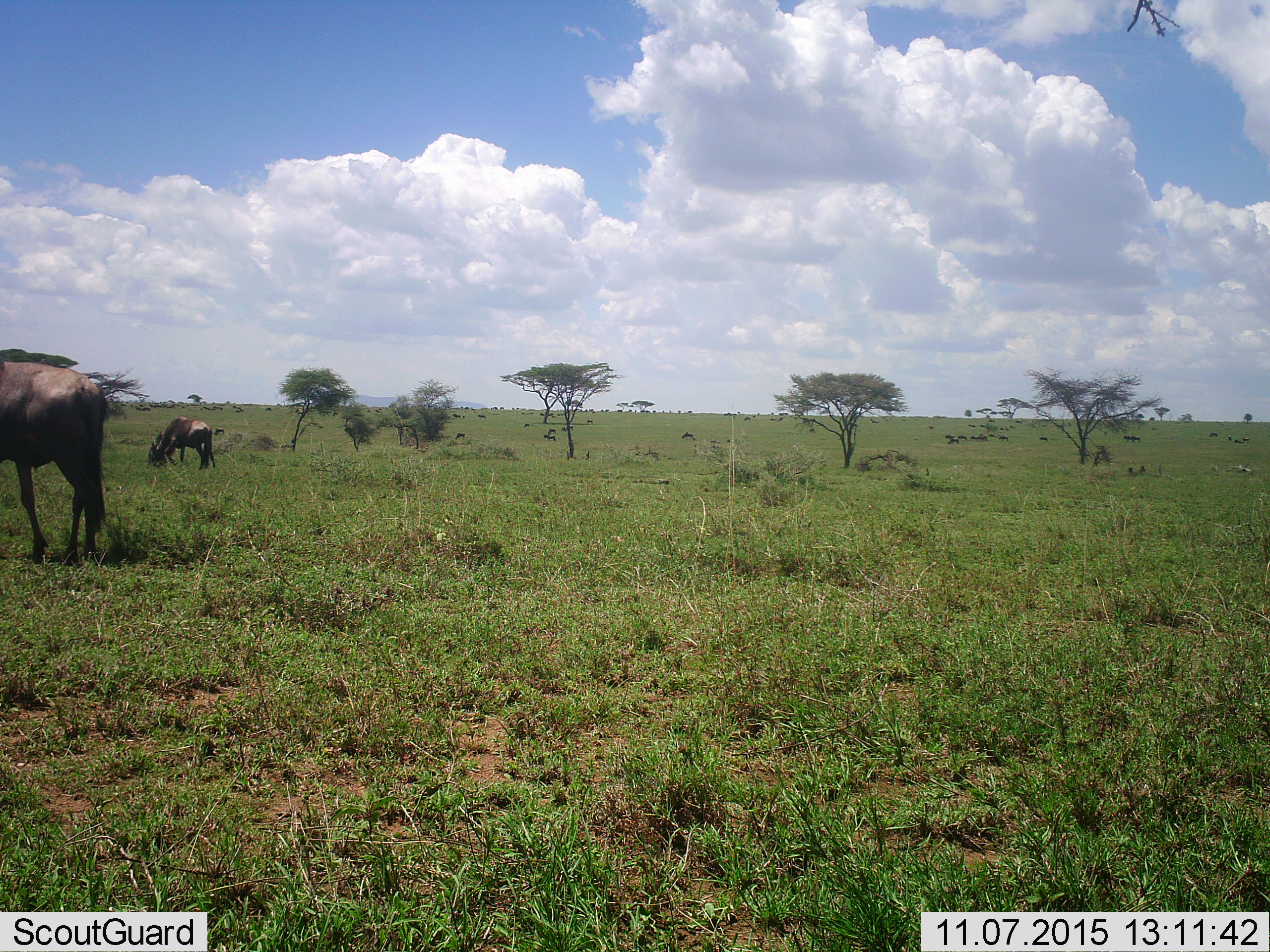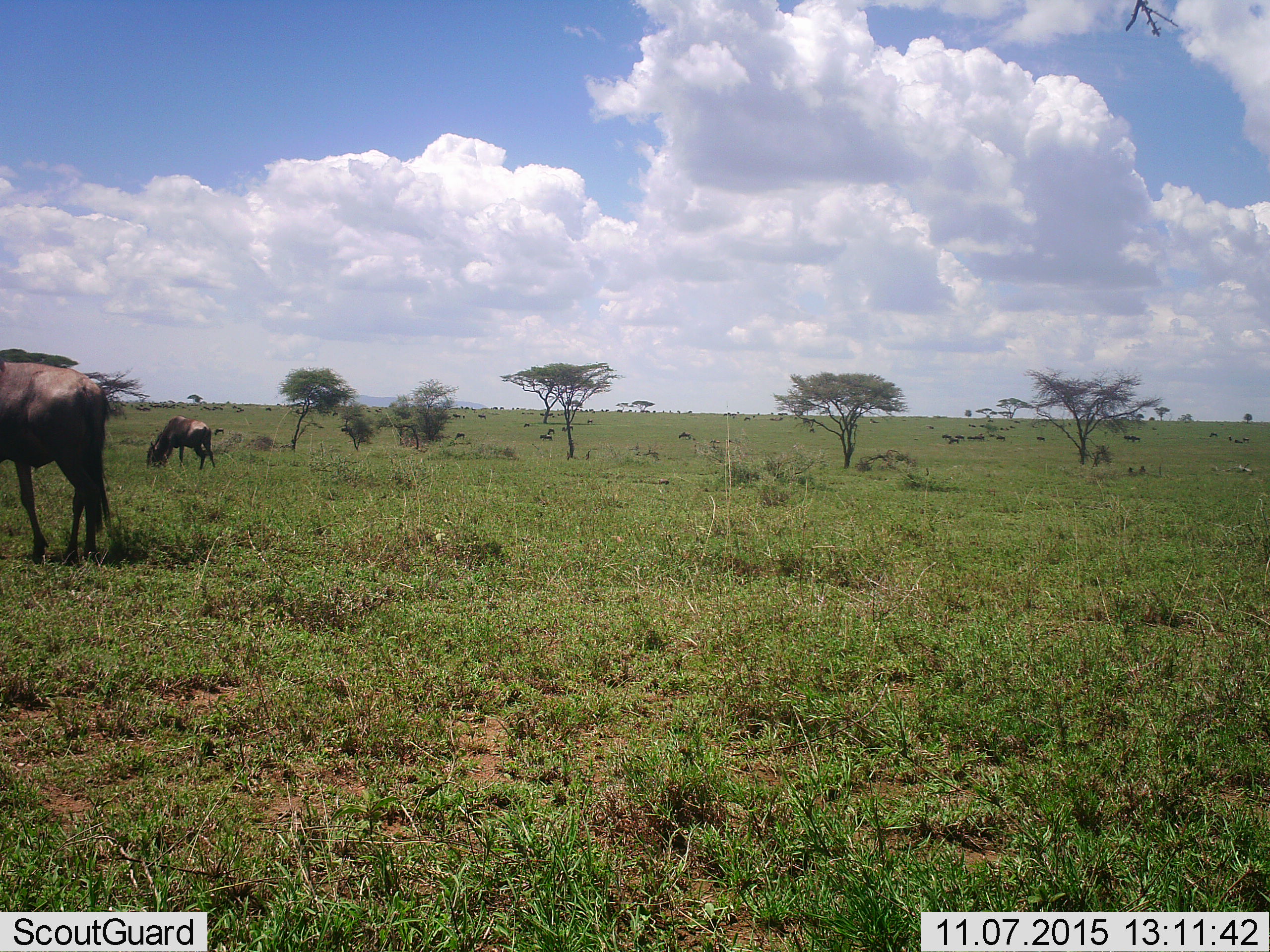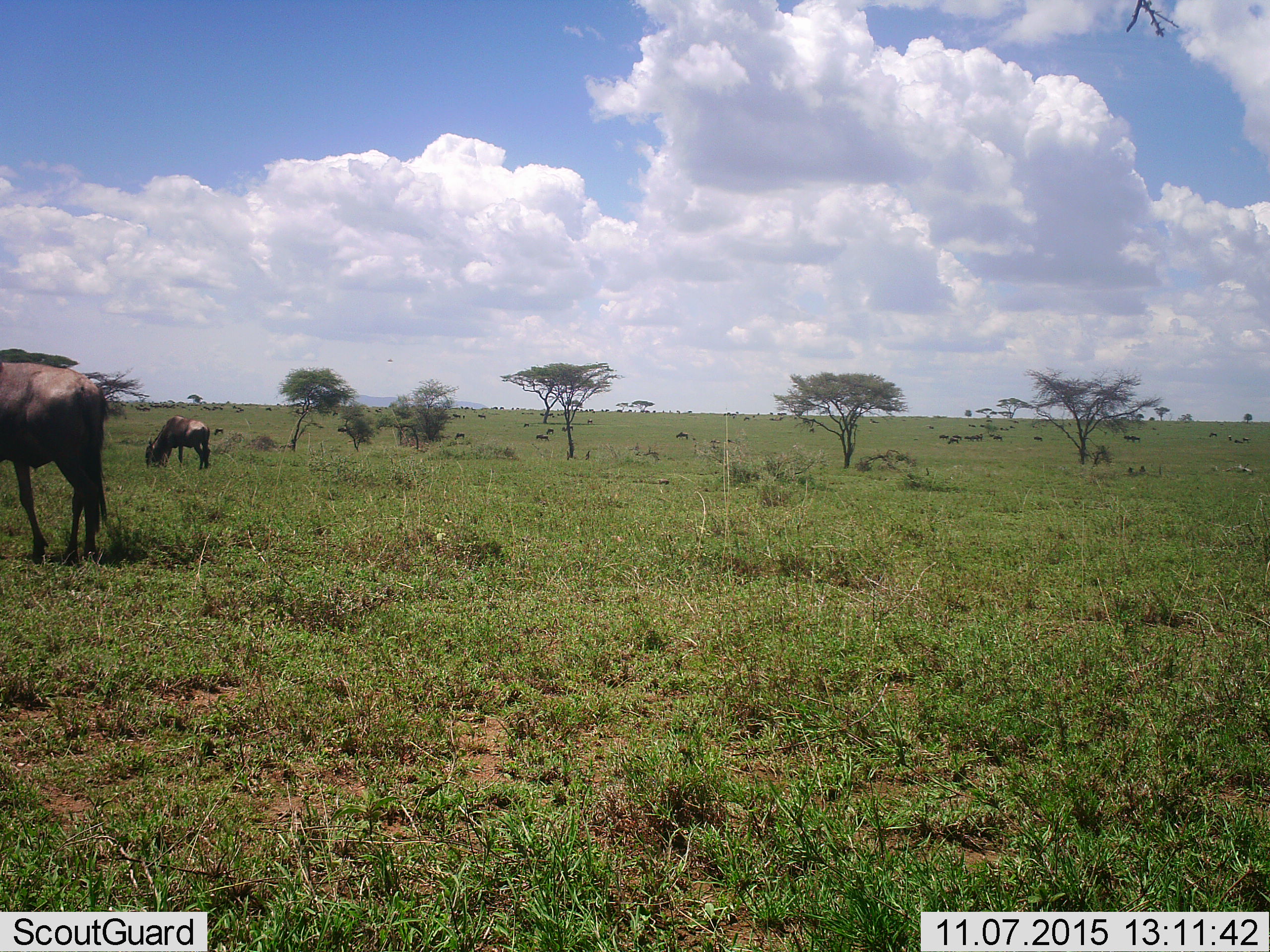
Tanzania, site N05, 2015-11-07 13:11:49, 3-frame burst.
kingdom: Animalia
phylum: Chordata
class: Mammalia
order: Artiodactyla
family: Bovidae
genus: Connochaetes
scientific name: Connochaetes taurinus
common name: blue wildebeest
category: wildebeest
Wildebeest (blue wildebeest) (Connochaetes taurinus), count 11-50. Behavior (volunteer vote fractions): standing 44%, resting 22%, moving 78%, interacting 11%. Young present (vote fraction): 22%. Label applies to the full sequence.